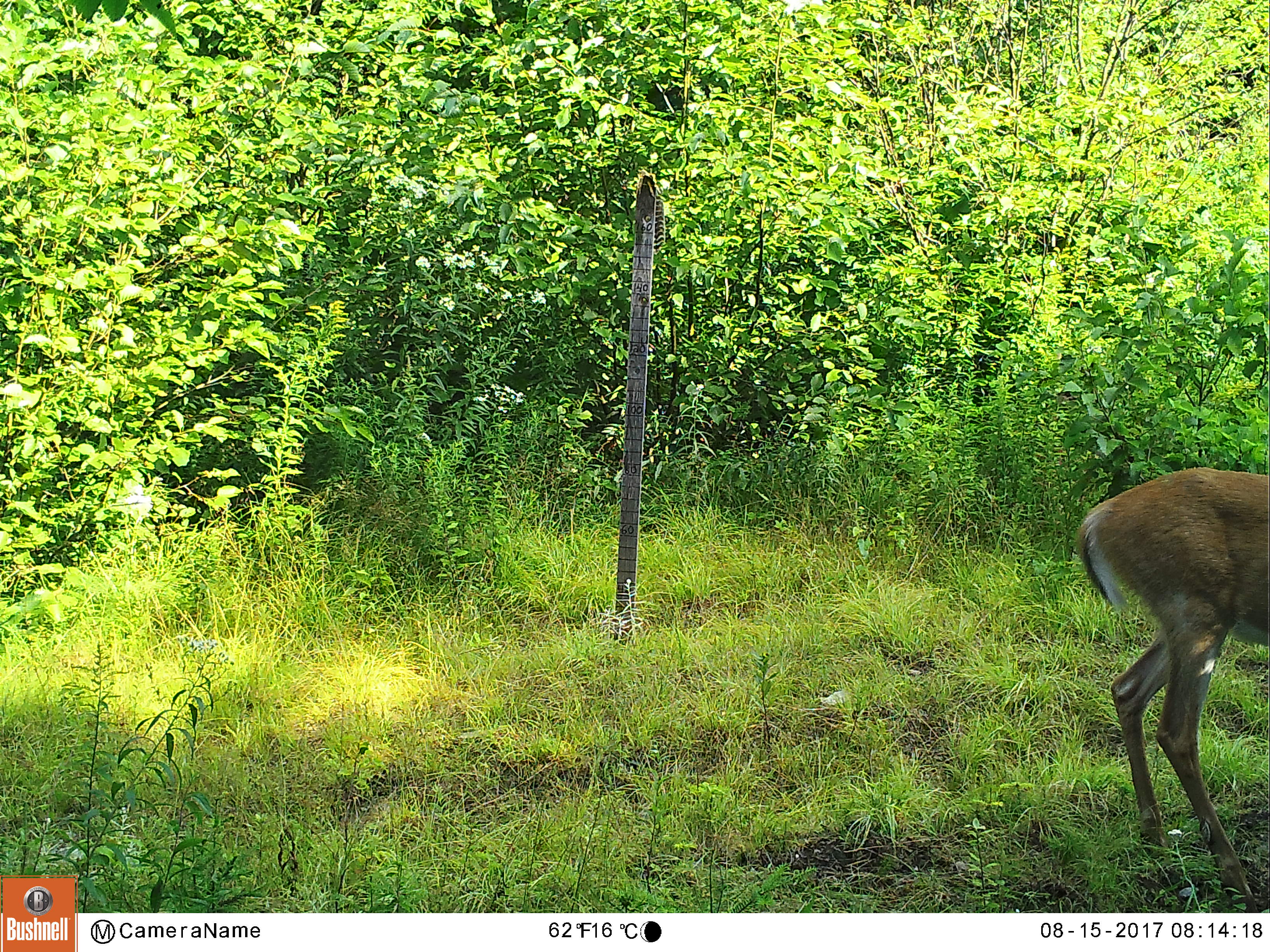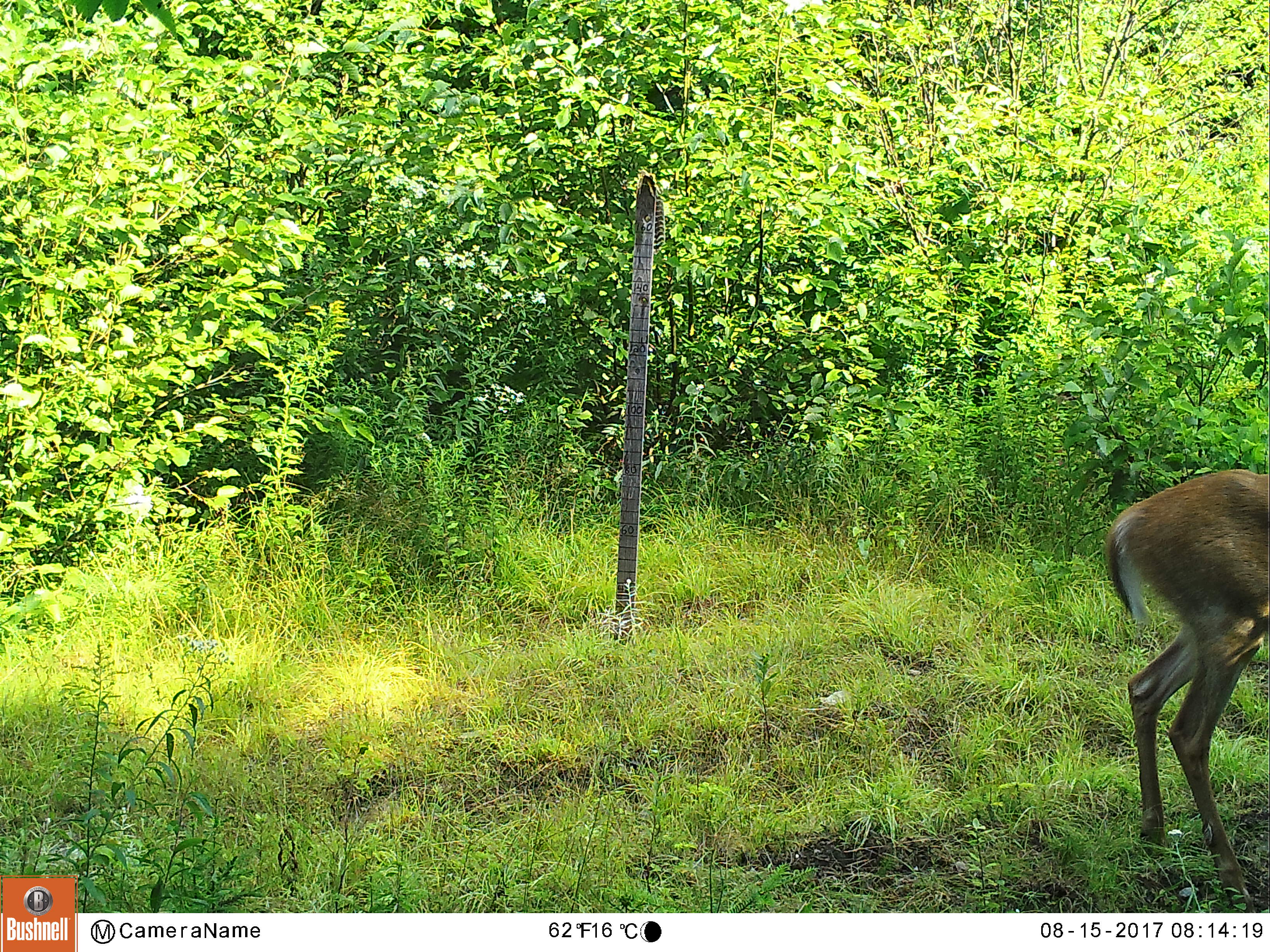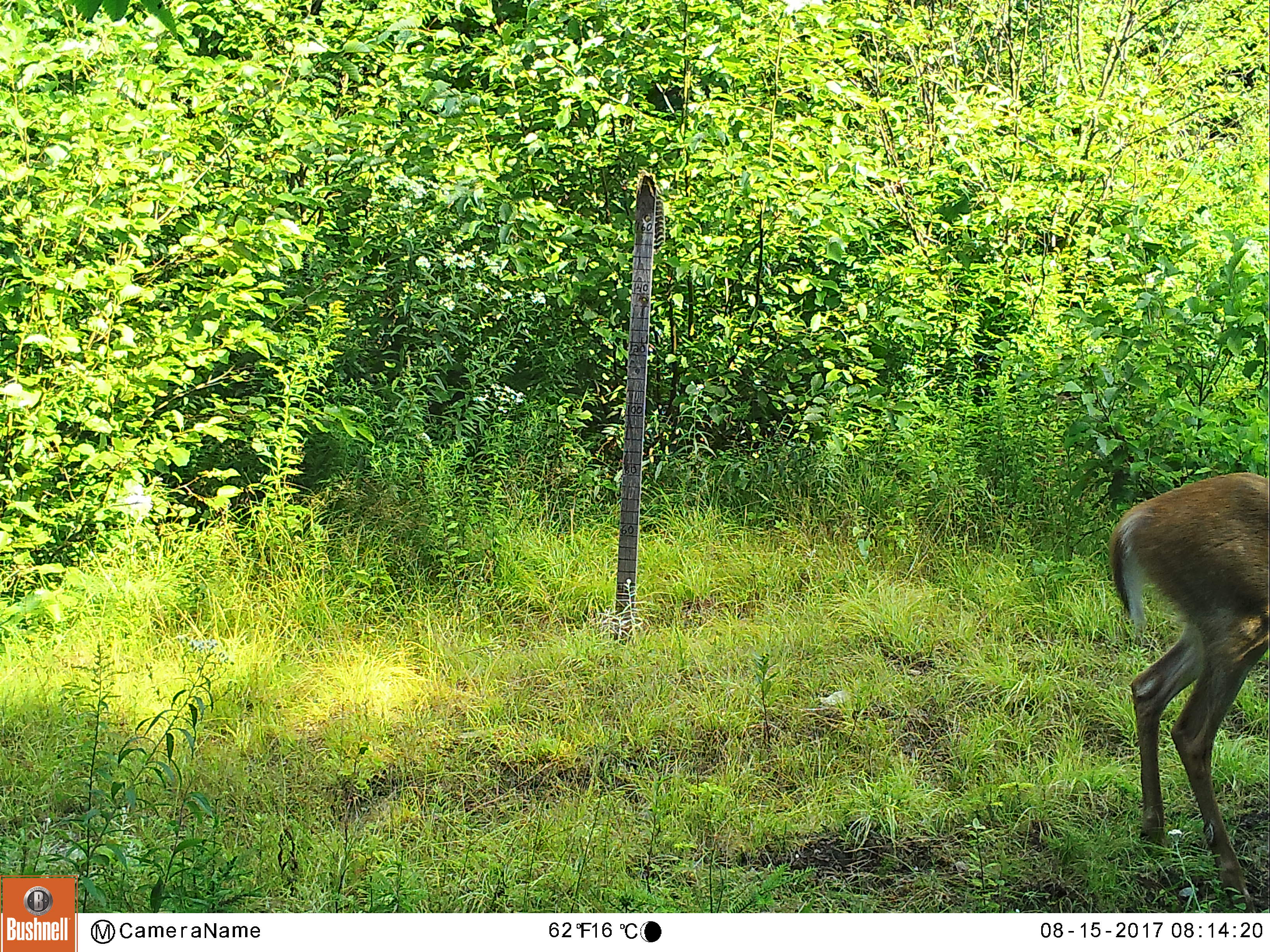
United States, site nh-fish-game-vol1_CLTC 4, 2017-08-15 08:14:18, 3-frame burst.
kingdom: Animalia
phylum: Chordata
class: Mammalia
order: Artiodactyla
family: Cervidae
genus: Odocoileus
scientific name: Odocoileus virginianus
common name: white-tailed deer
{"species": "white-tailed deer (Odocoileus virginianus)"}